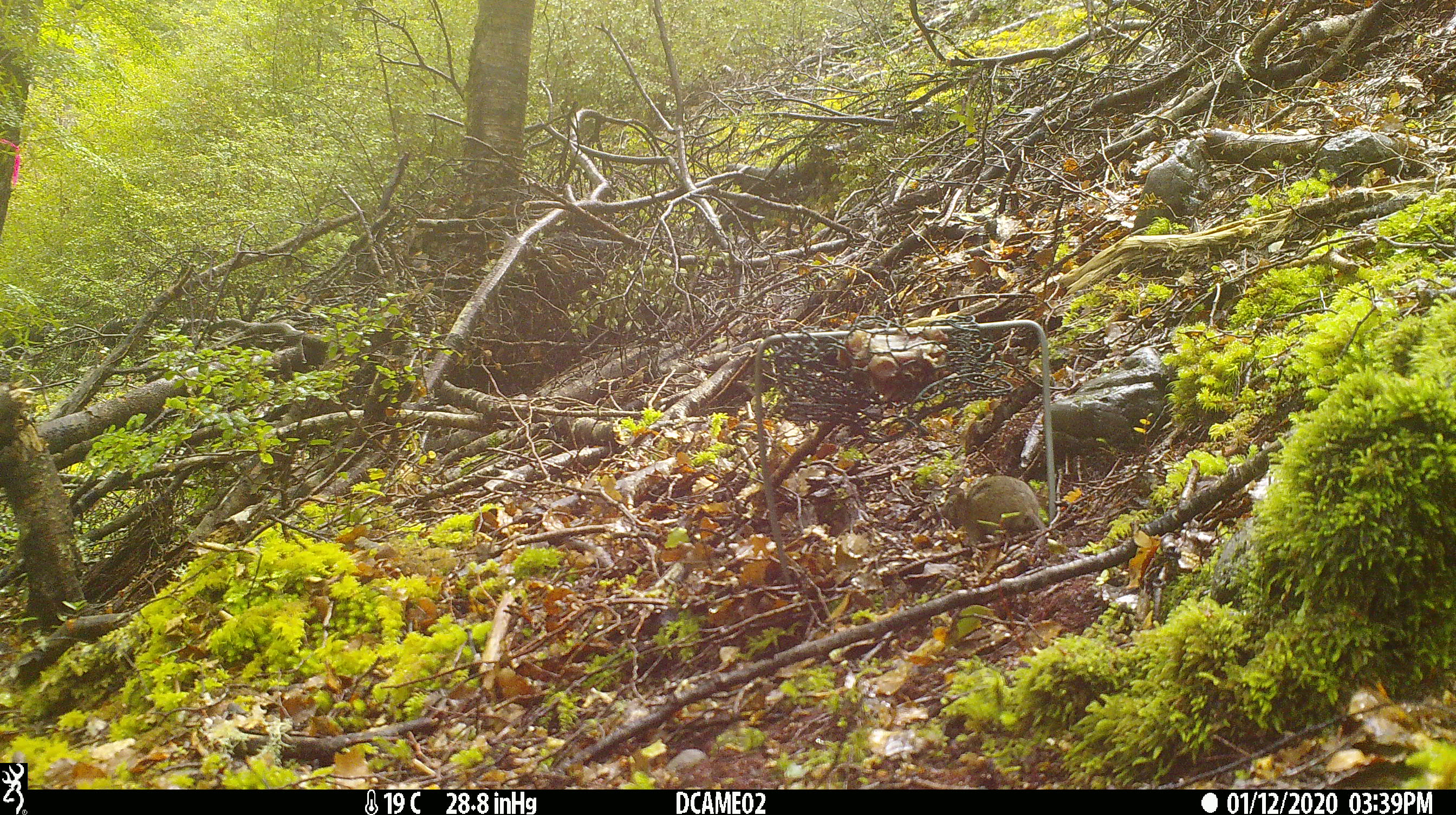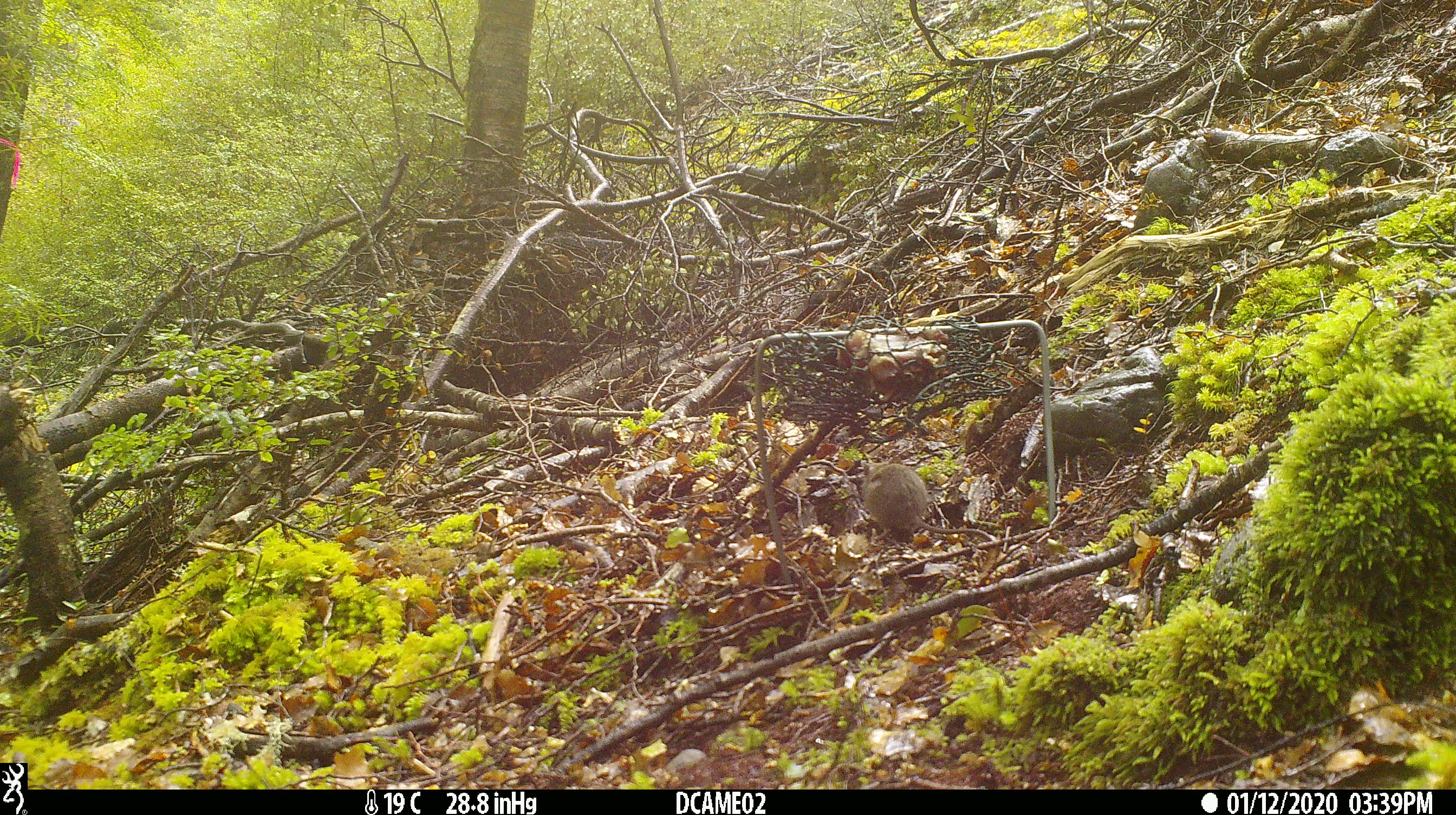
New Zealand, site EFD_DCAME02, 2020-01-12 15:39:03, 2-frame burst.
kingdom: Animalia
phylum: Chordata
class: Mammalia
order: Rodentia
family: Muridae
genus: Mus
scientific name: Mus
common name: mouse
Mouse (Mus).